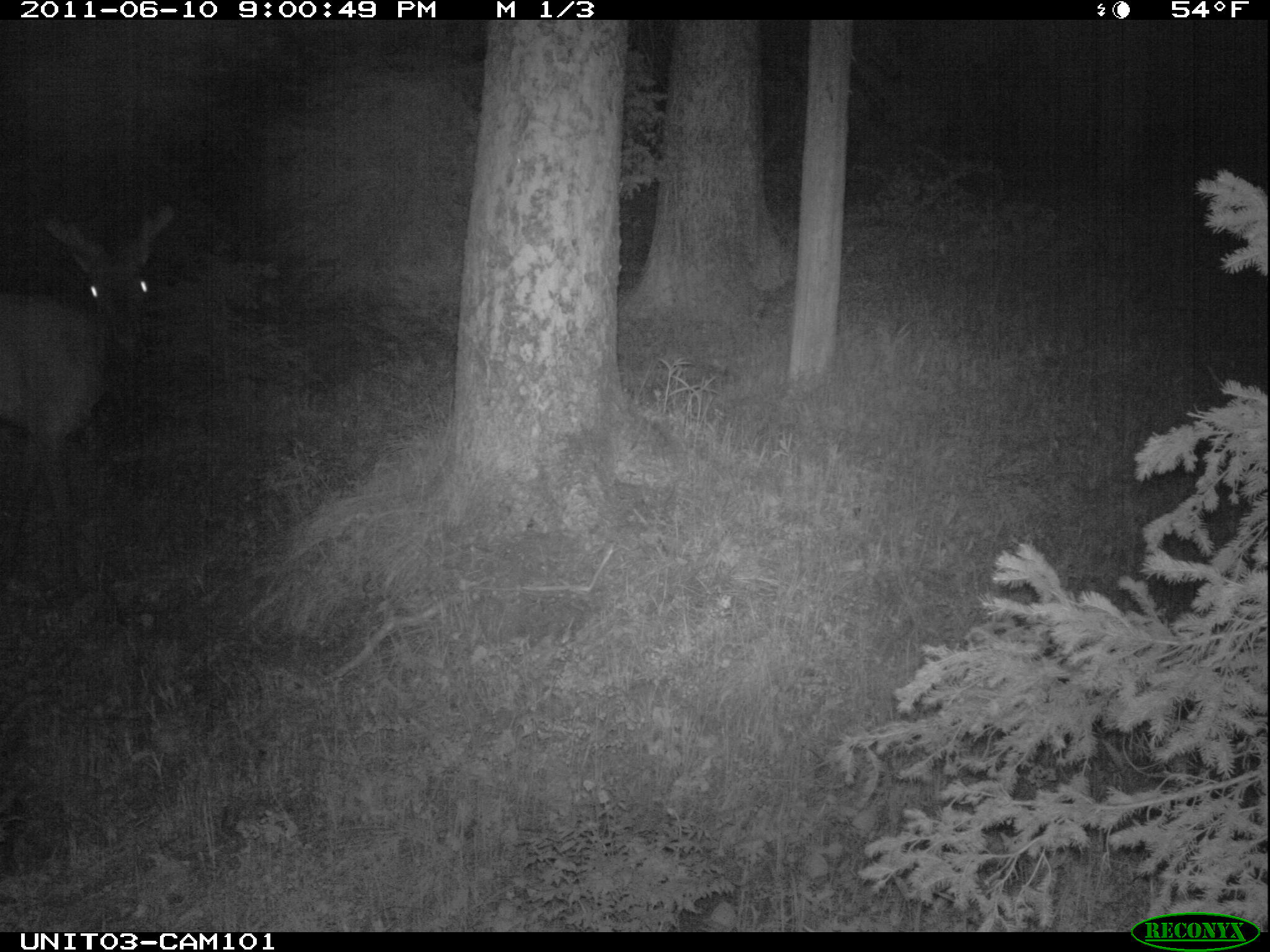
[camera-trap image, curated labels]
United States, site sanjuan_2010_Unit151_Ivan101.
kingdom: Animalia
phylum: Chordata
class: Mammalia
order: Artiodactyla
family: Cervidae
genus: Cervus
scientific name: Cervus elaphus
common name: red deer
Cervus elaphus (red deer).